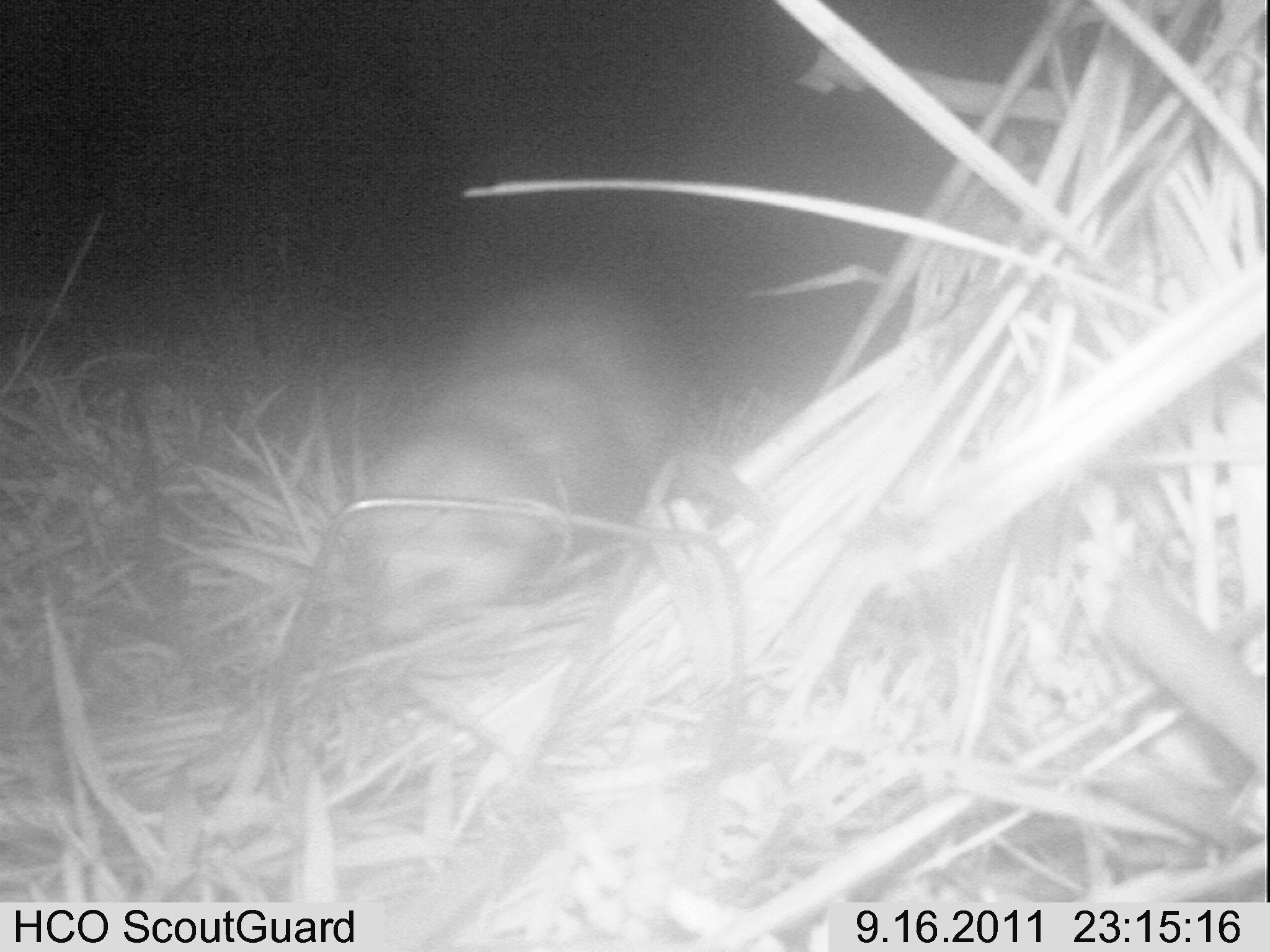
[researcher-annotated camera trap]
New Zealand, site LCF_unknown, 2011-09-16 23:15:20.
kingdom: Animalia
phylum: Chordata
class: Mammalia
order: Carnivora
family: Mustelidae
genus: Mustela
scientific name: Mustela furo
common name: ferret